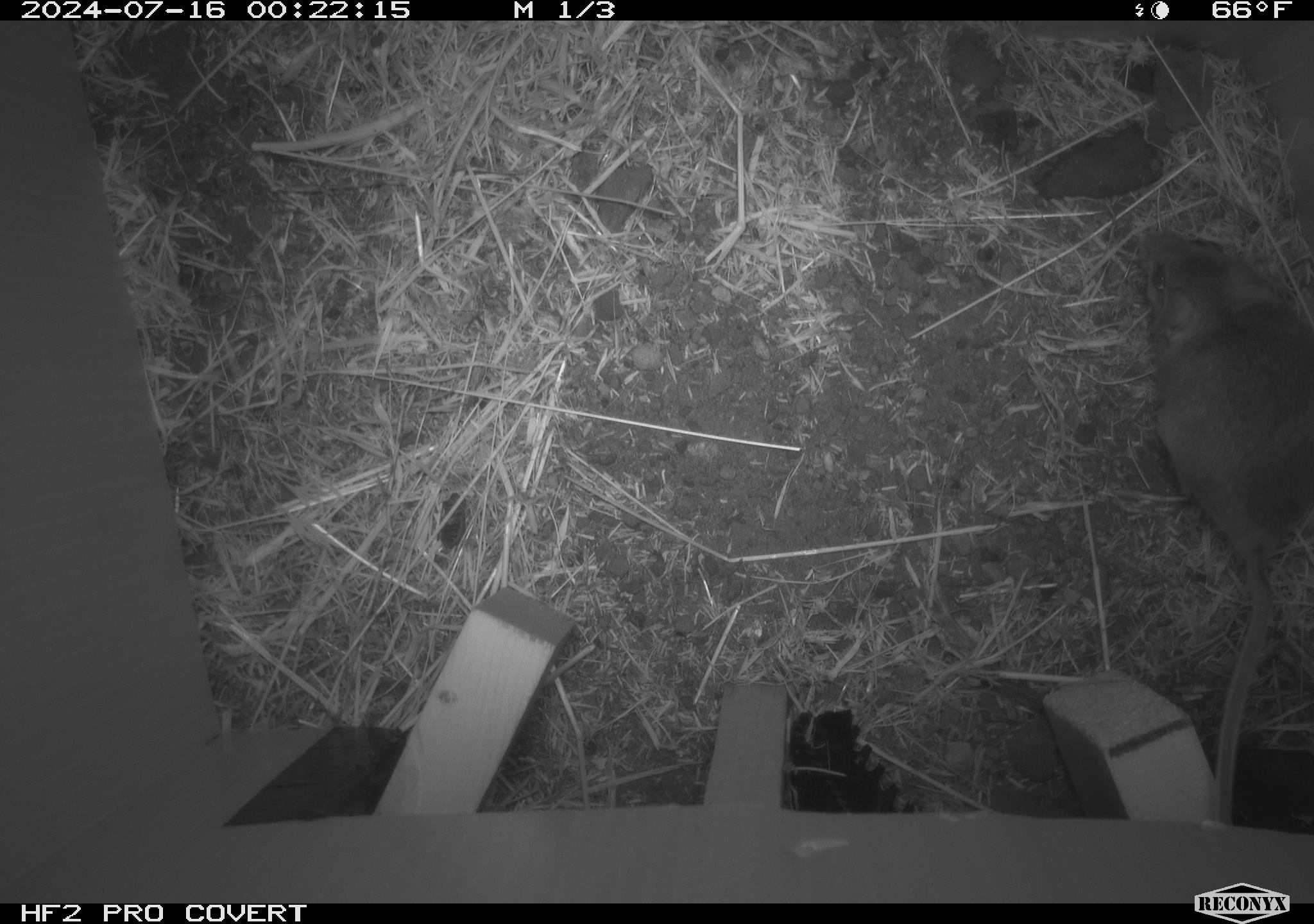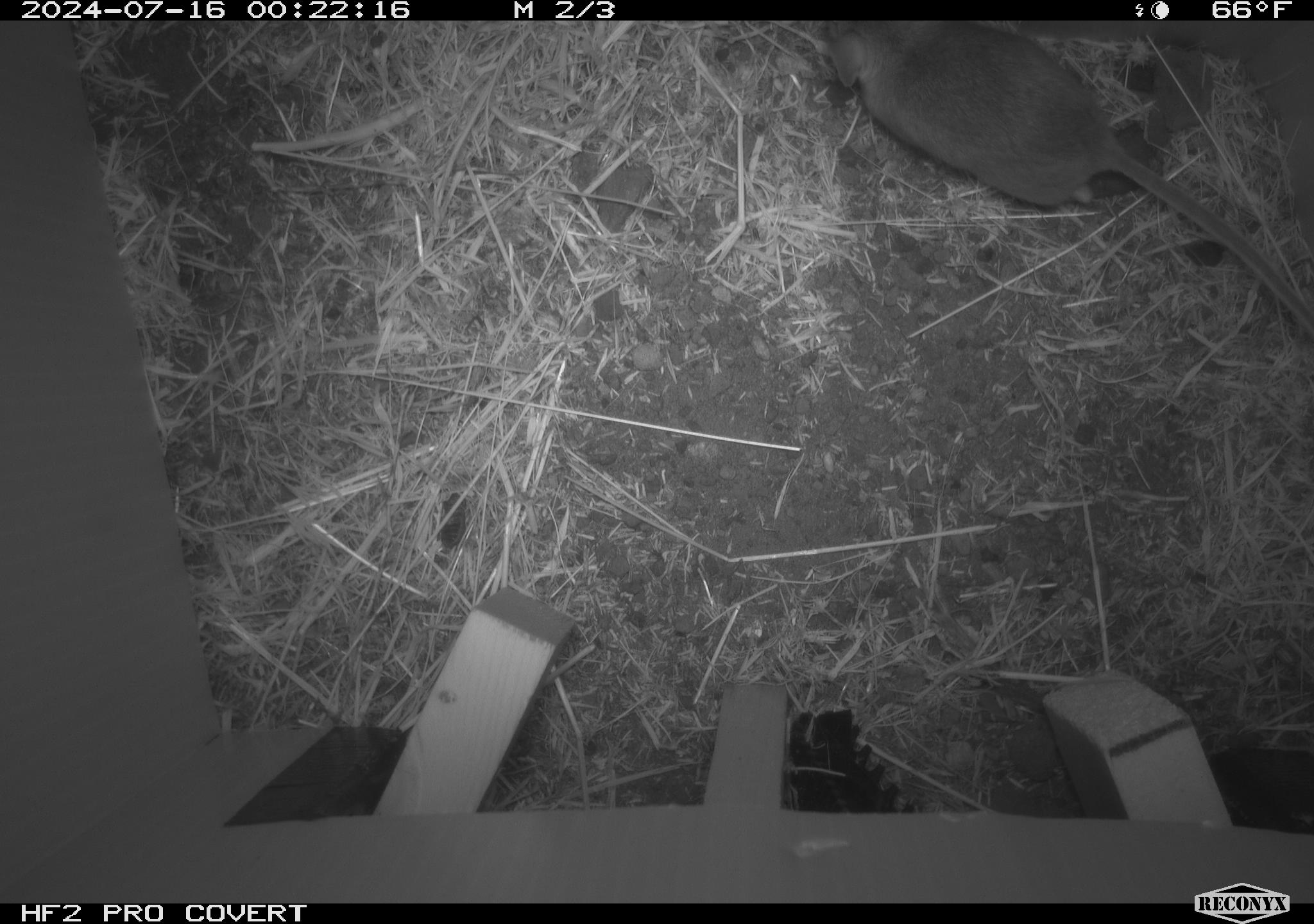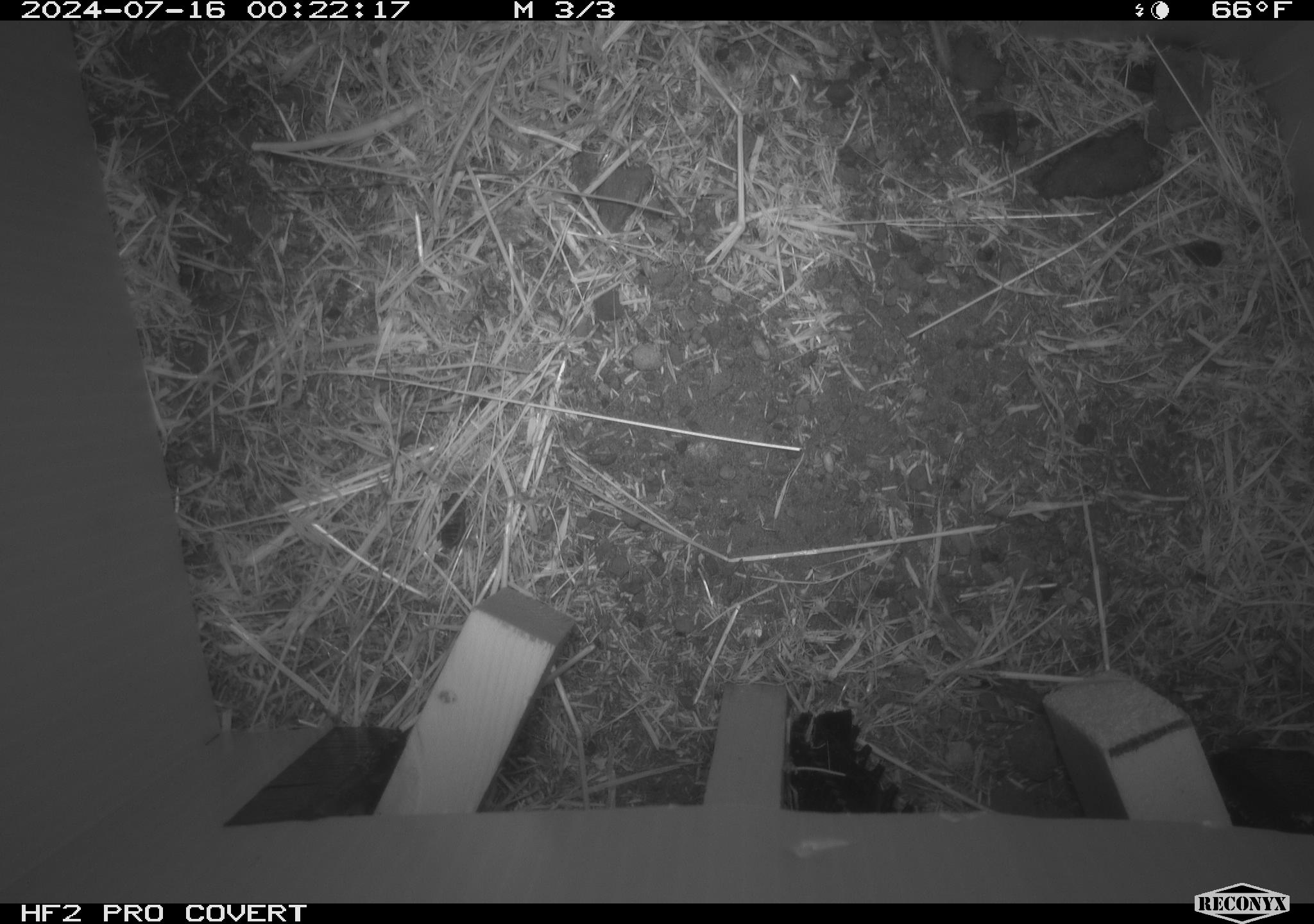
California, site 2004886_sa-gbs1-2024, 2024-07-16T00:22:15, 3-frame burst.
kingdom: Animalia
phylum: Chordata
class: Mammalia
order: Rodentia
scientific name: Rodentia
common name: mouse species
Mouse species (Rodentia).